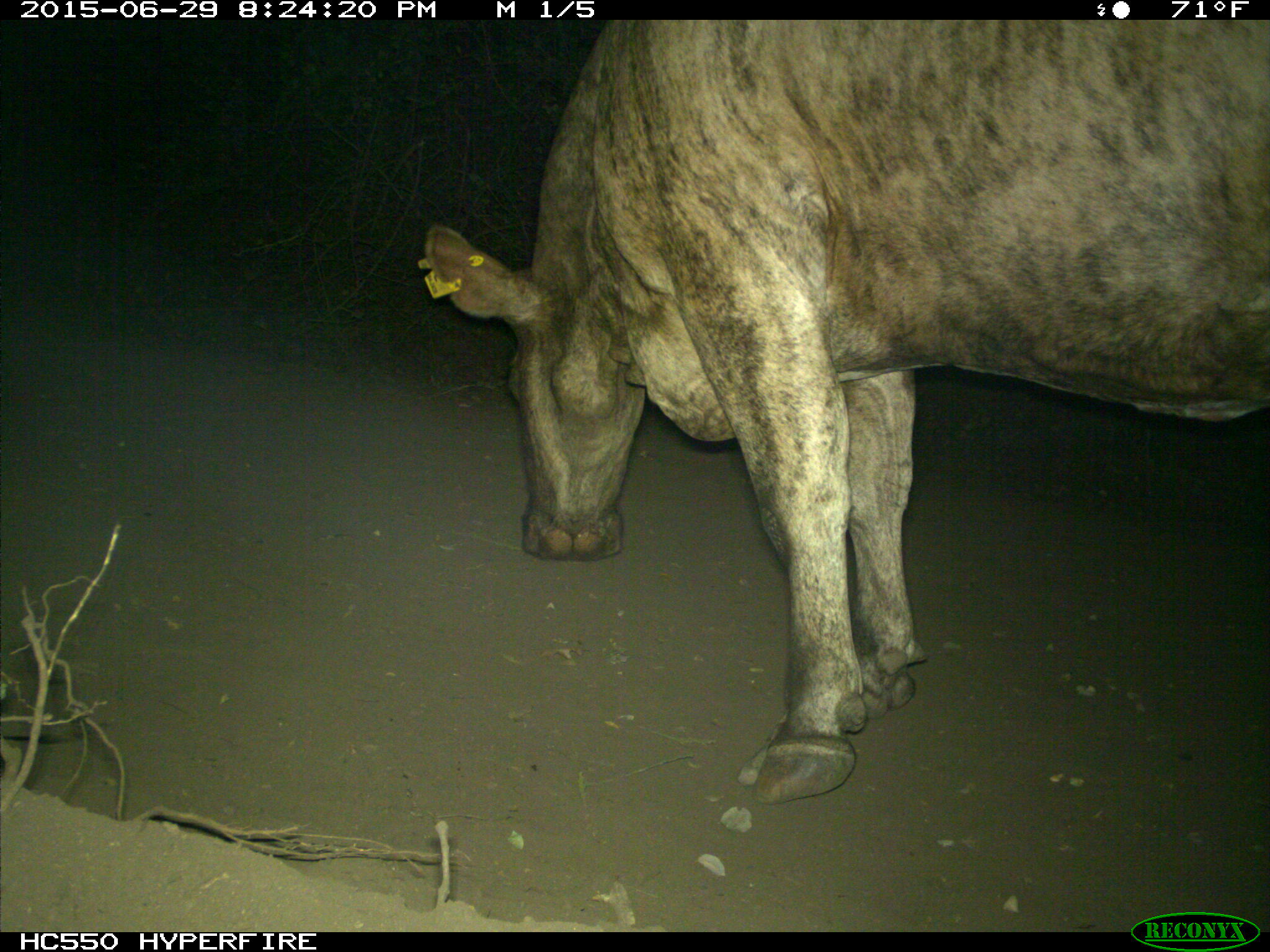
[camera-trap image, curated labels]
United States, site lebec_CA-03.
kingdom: Animalia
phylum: Chordata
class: Mammalia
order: Artiodactyla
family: Bovidae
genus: Bos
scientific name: Bos taurus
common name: domestic cow